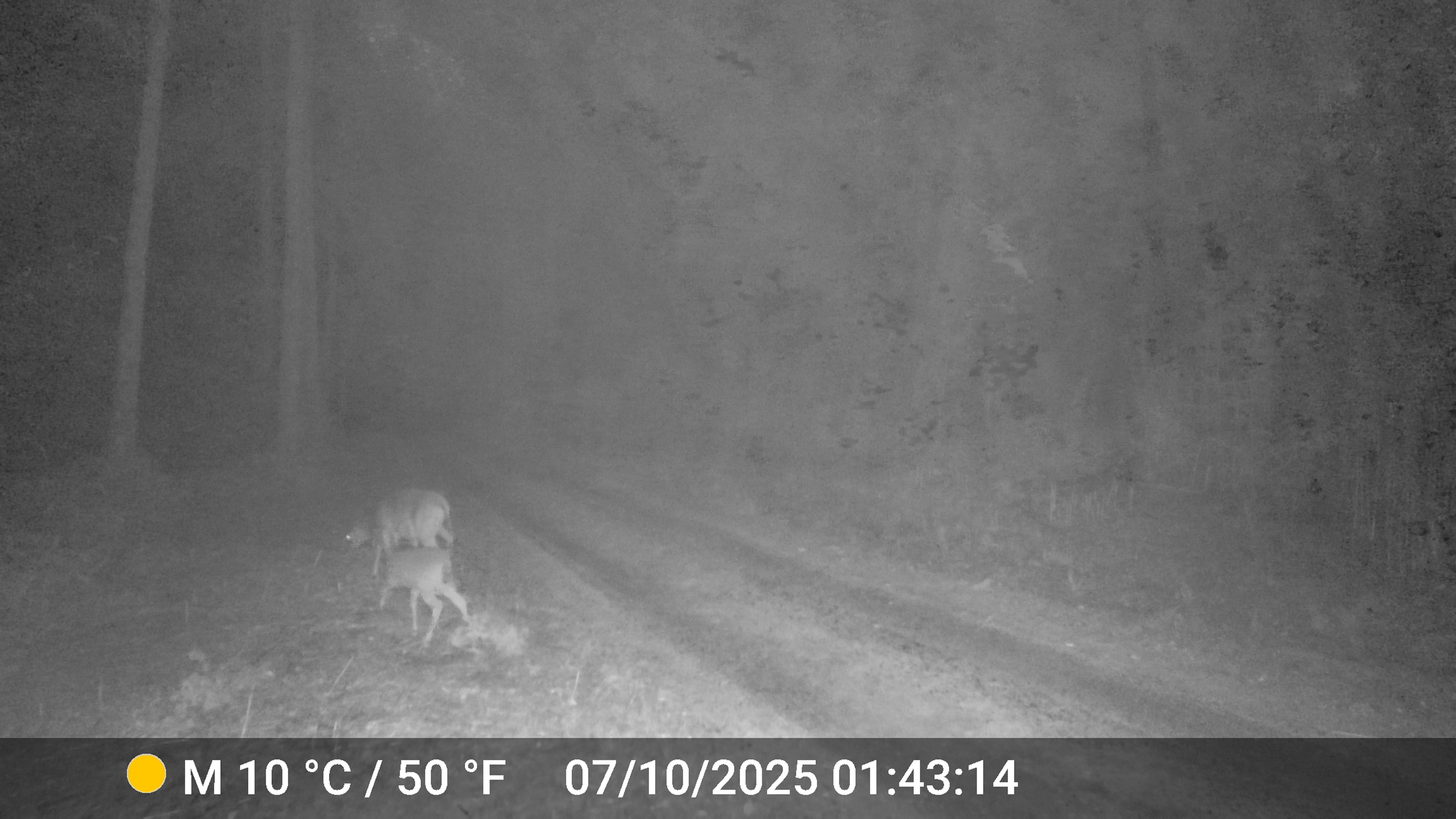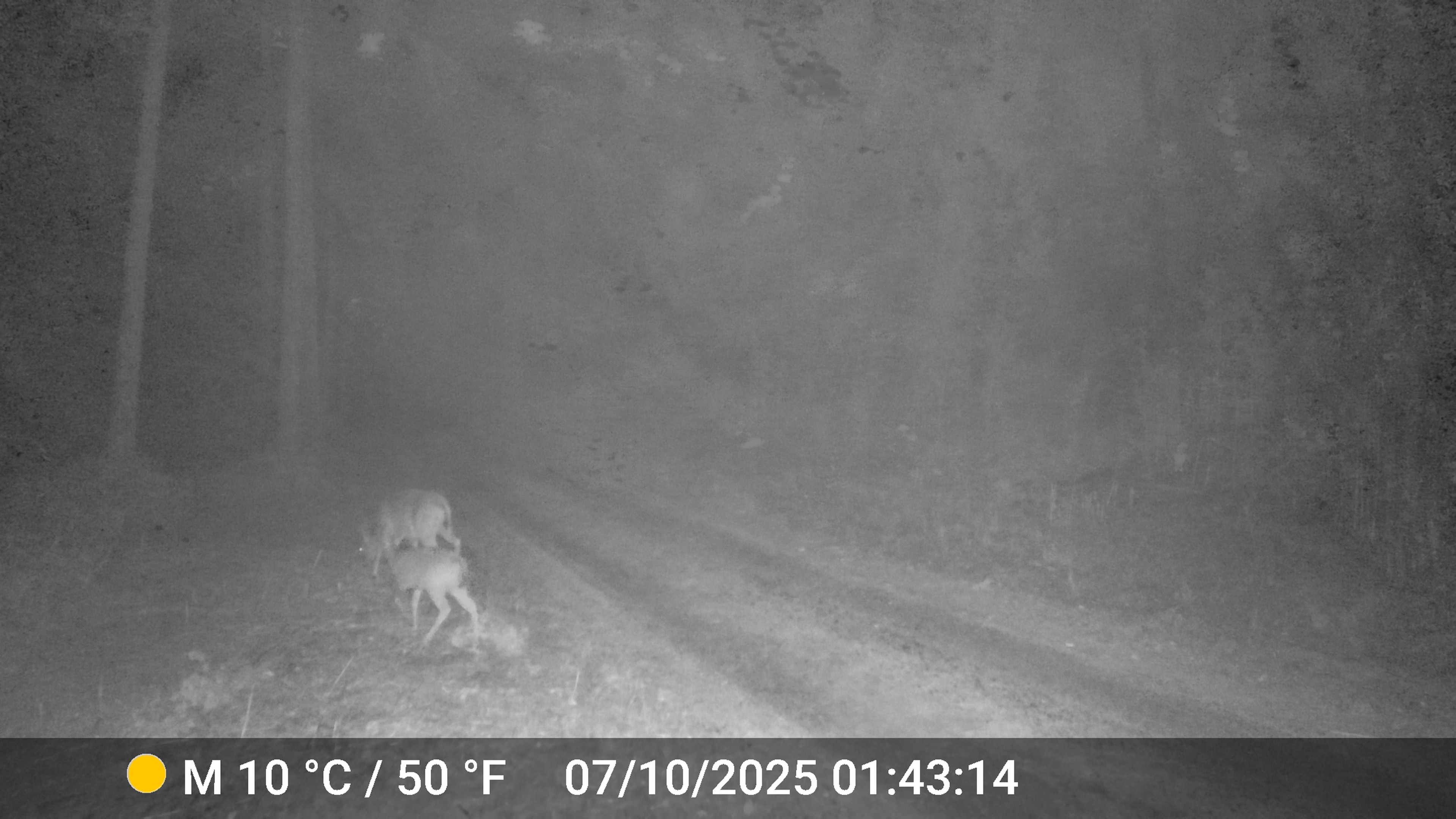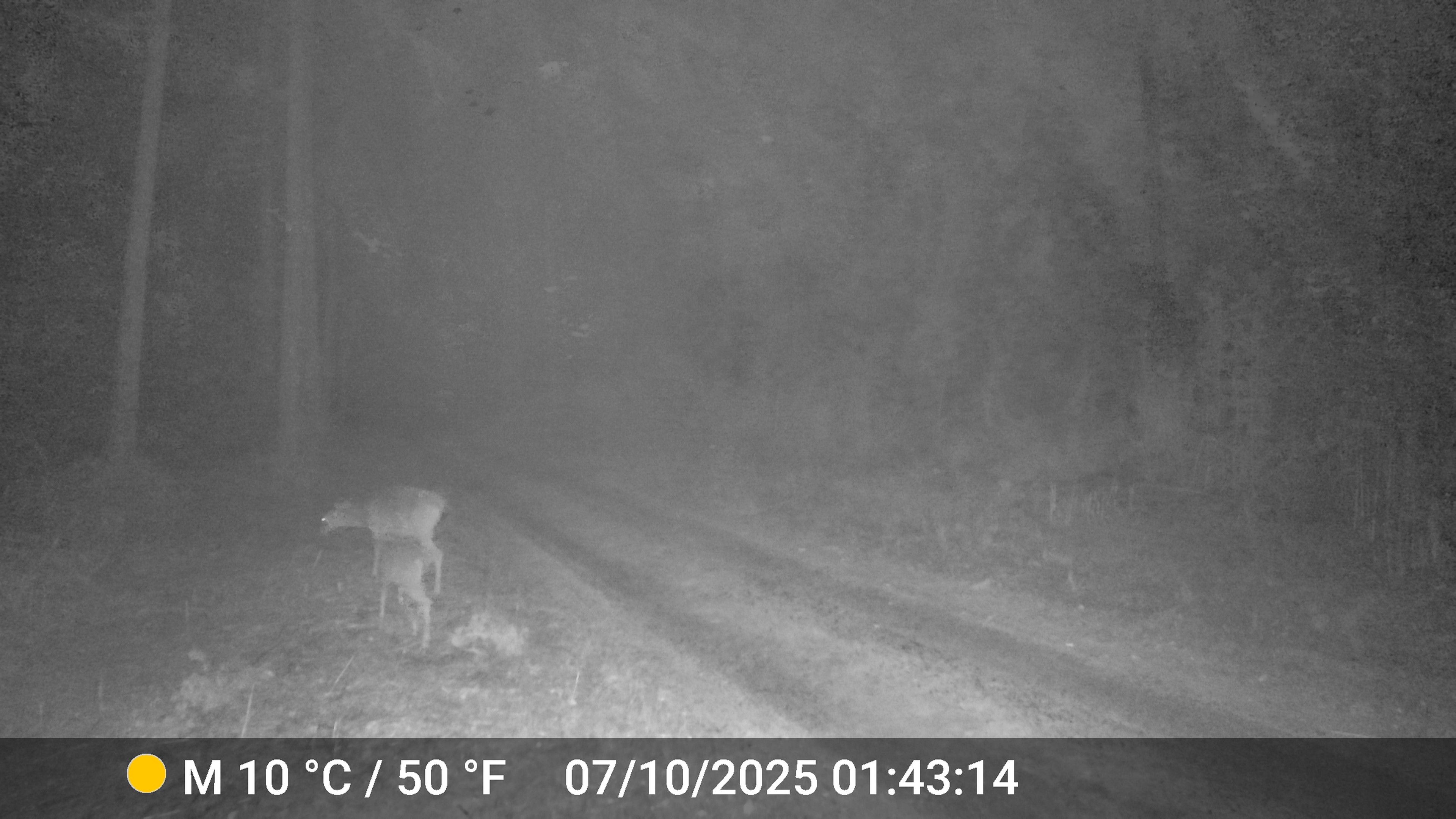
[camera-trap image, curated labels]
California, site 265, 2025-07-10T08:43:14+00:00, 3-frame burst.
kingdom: Animalia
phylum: Chordata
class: Mammalia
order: Artiodactyla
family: Cervidae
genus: Odocoileus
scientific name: Odocoileus hemionus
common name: mule deer